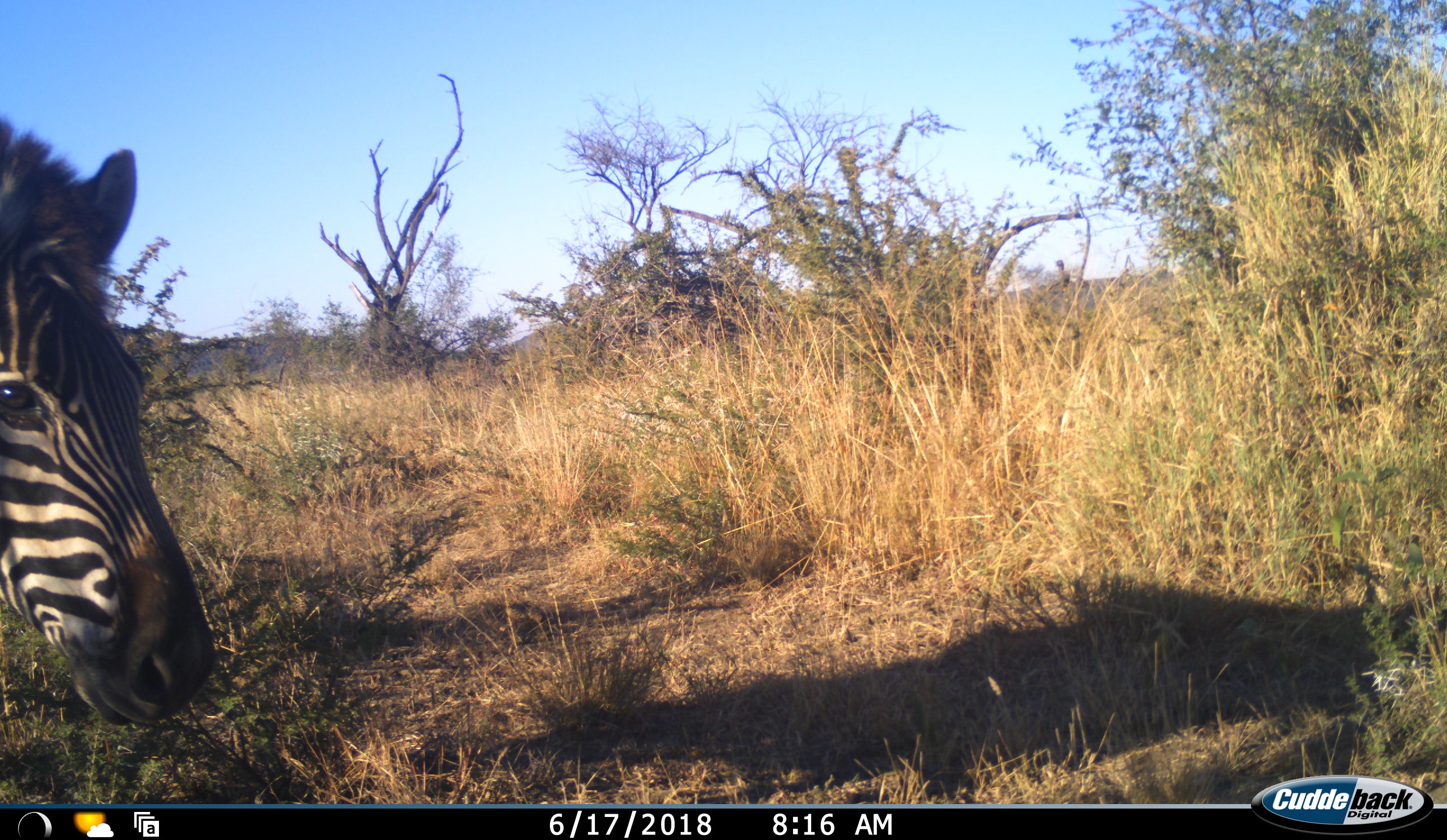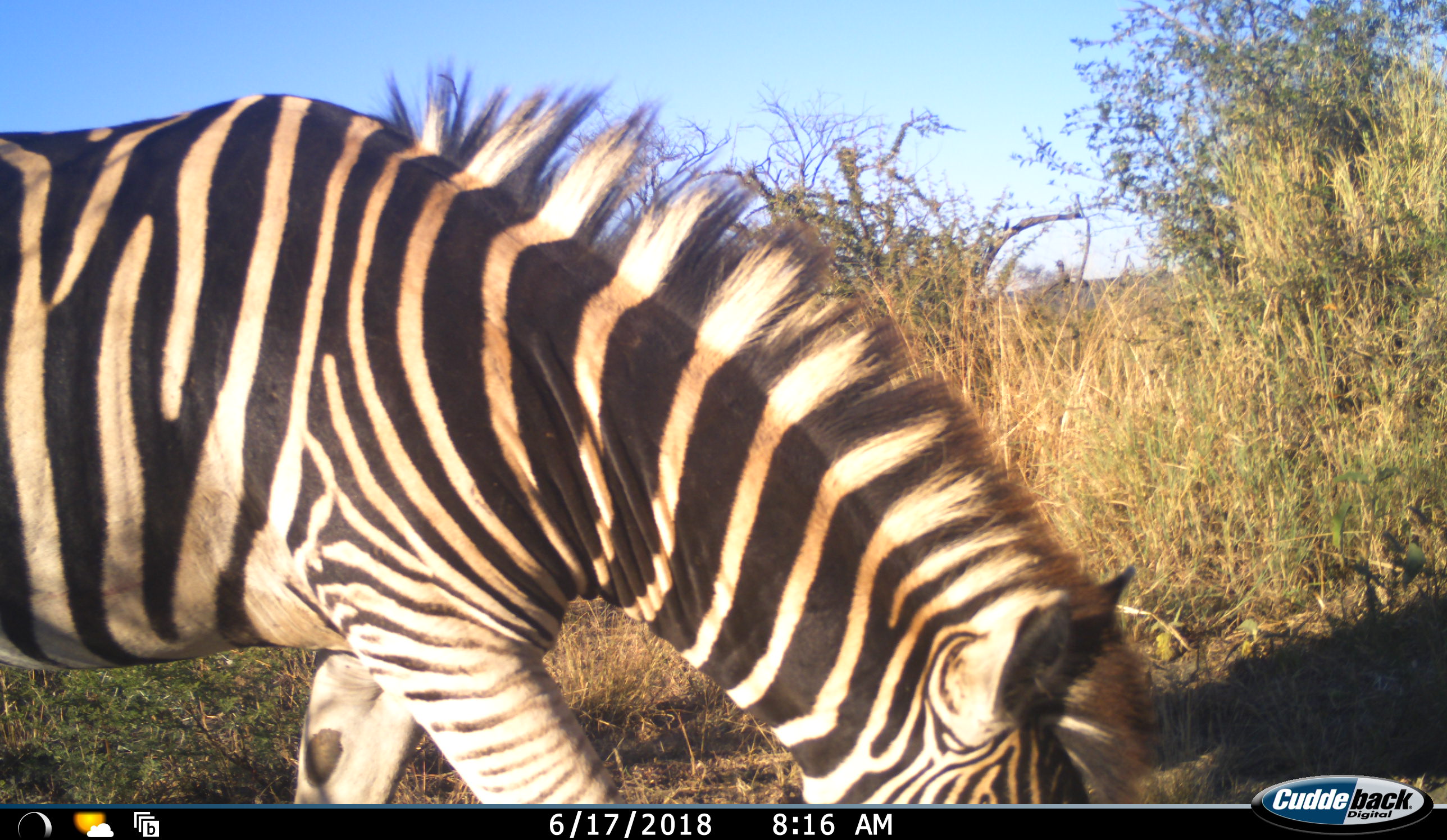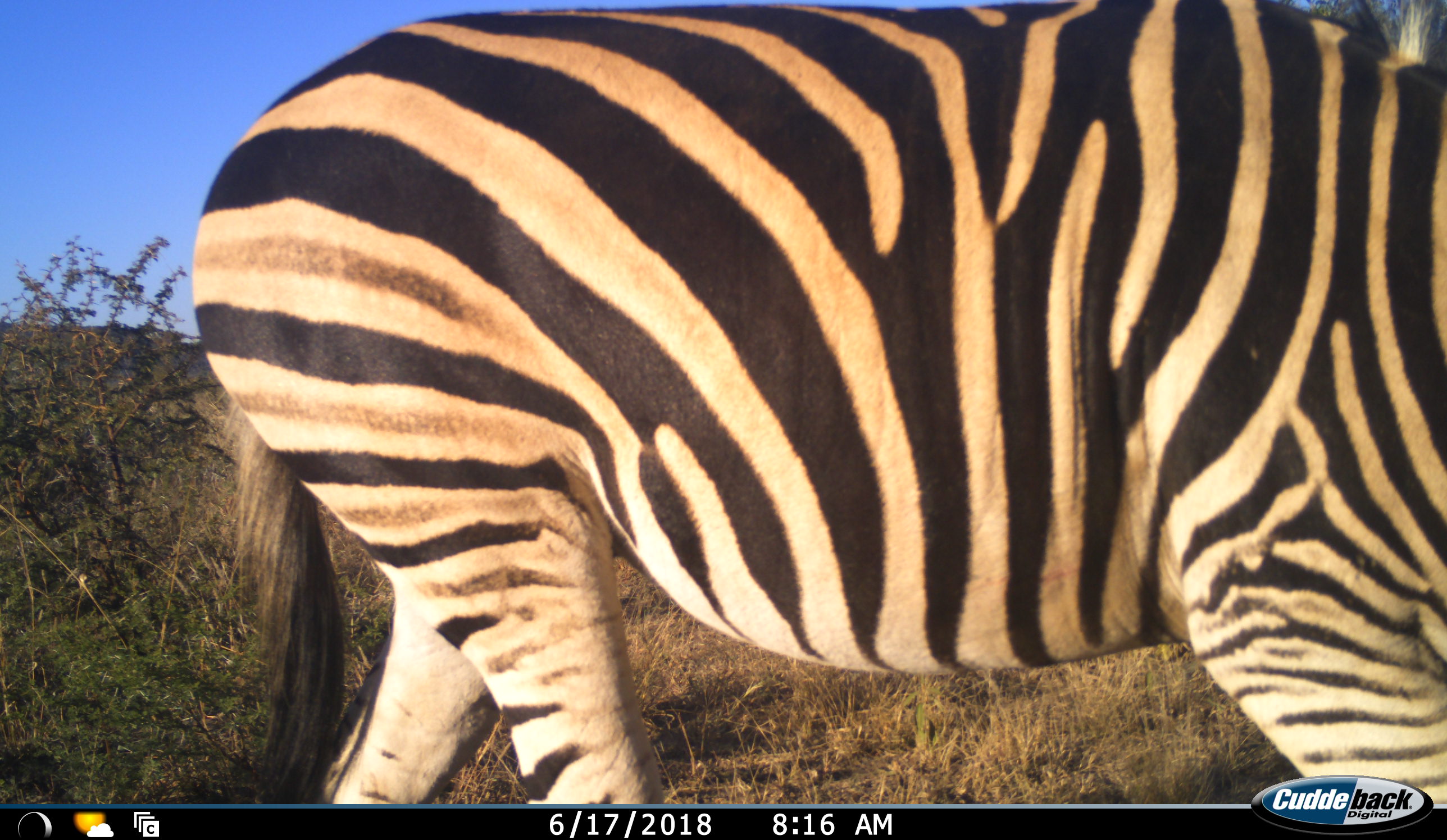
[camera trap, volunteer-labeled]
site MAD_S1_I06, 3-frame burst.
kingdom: Animalia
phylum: Chordata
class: Mammalia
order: Perissodactyla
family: Equidae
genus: Equus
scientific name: Equus quagga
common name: plains zebra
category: zebraplains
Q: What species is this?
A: Zebraplains (plains zebra) (Equus quagga).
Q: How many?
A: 1.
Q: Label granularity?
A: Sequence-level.